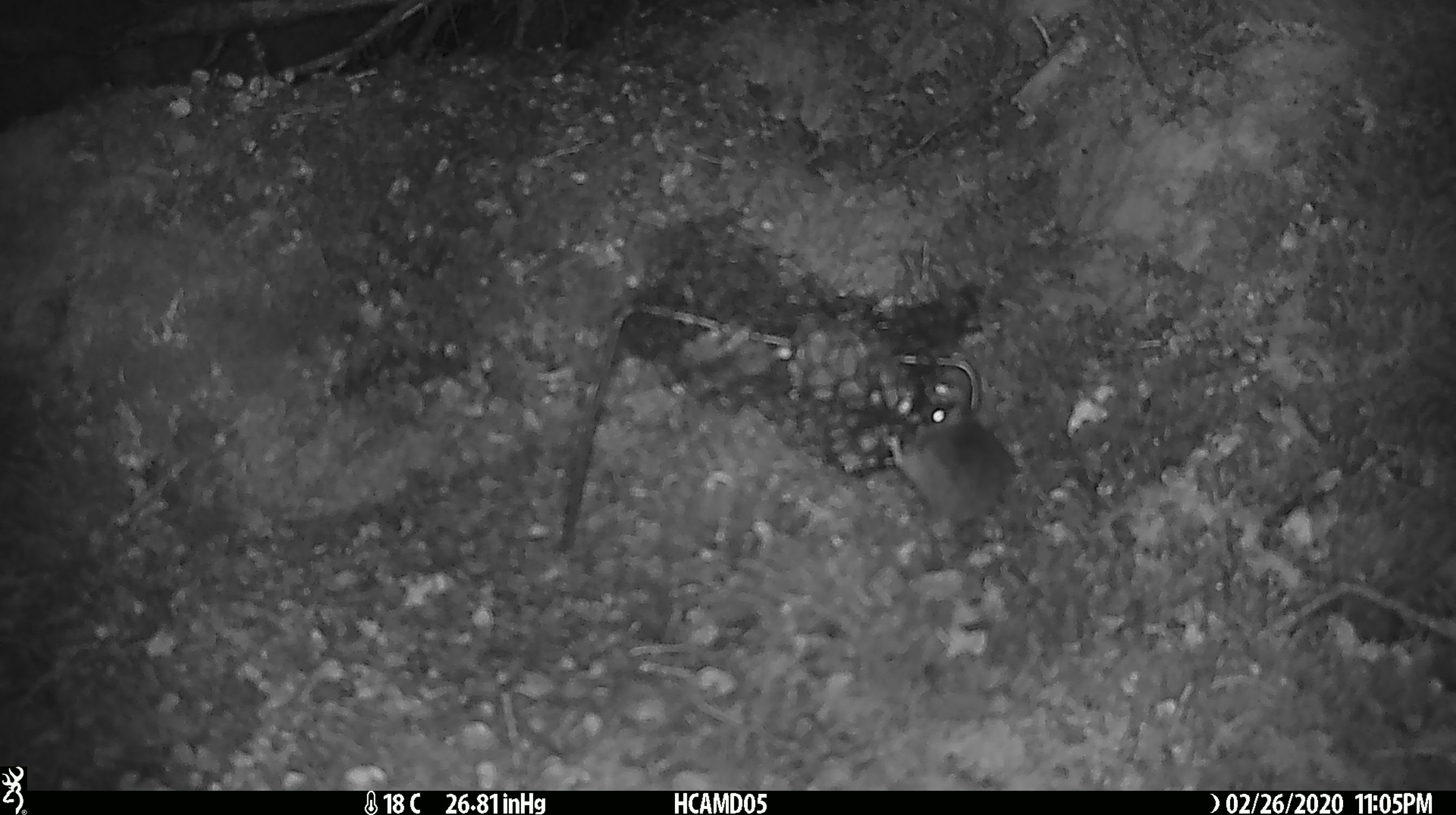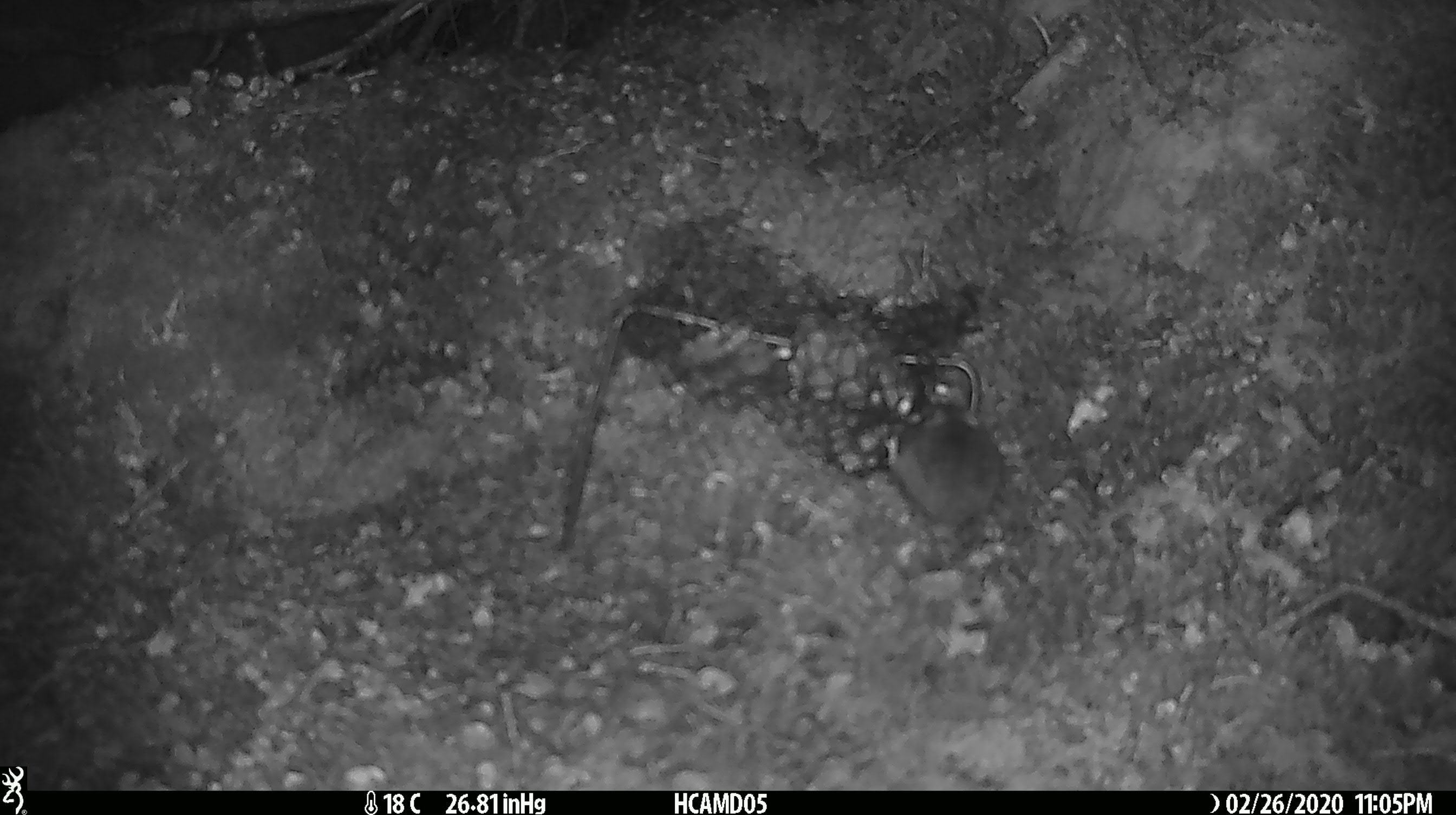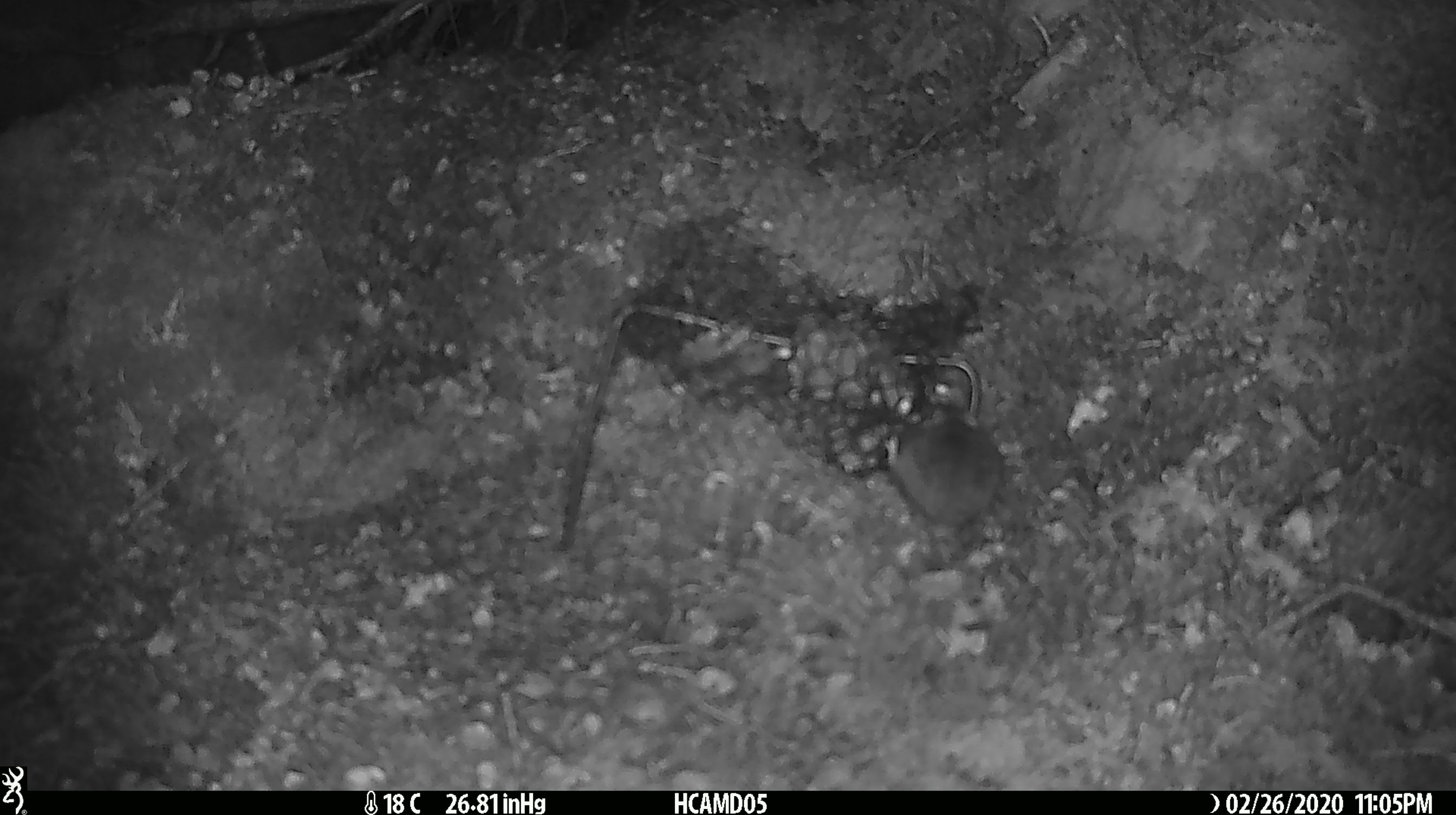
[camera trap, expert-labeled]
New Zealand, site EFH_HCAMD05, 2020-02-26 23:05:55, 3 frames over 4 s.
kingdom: Animalia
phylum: Chordata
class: Mammalia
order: Rodentia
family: Muridae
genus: Mus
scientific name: Mus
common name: mouse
Mouse (Mus).